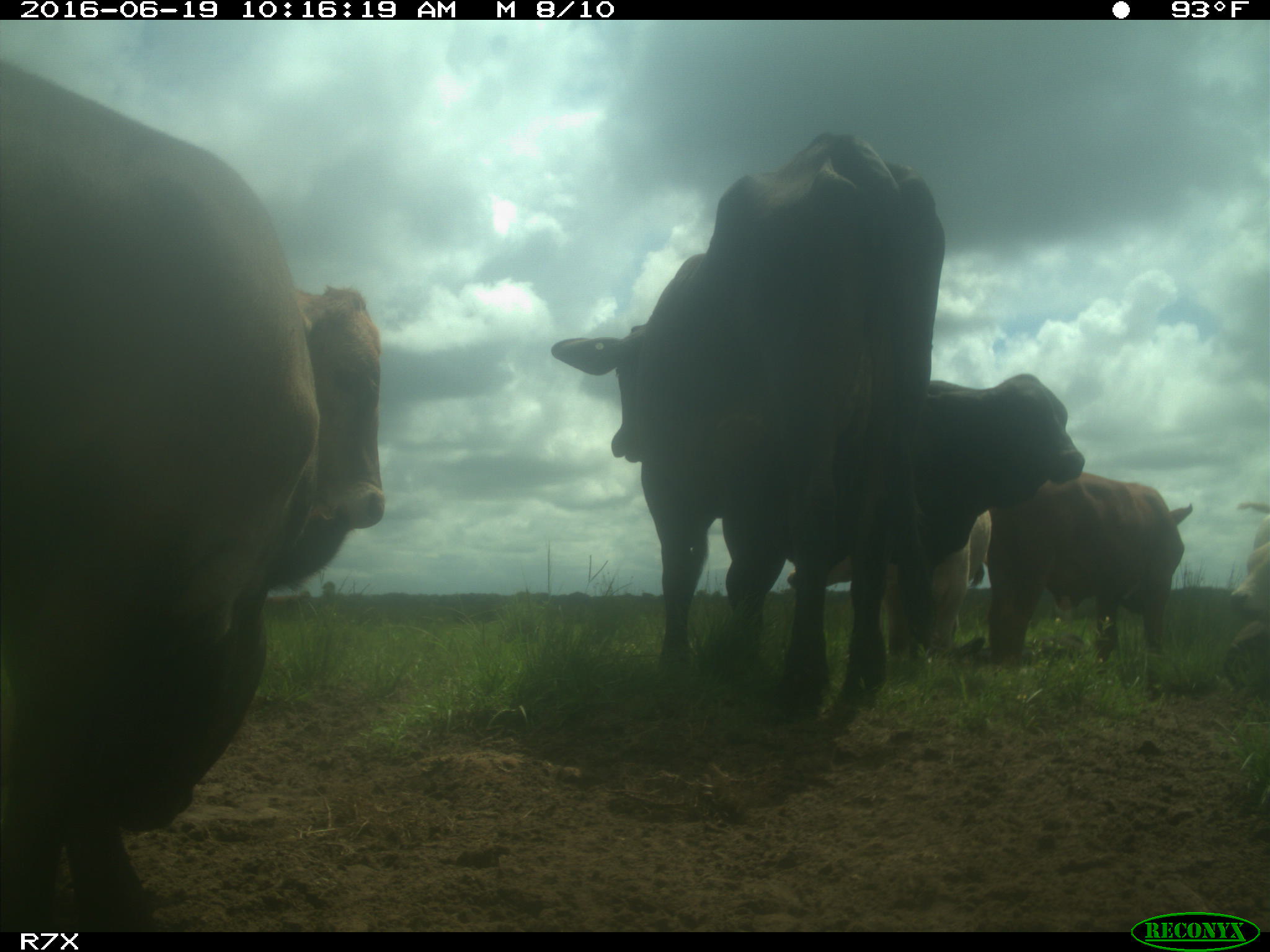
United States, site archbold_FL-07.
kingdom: Animalia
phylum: Chordata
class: Mammalia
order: Artiodactyla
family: Bovidae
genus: Bos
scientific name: Bos taurus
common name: domestic cow